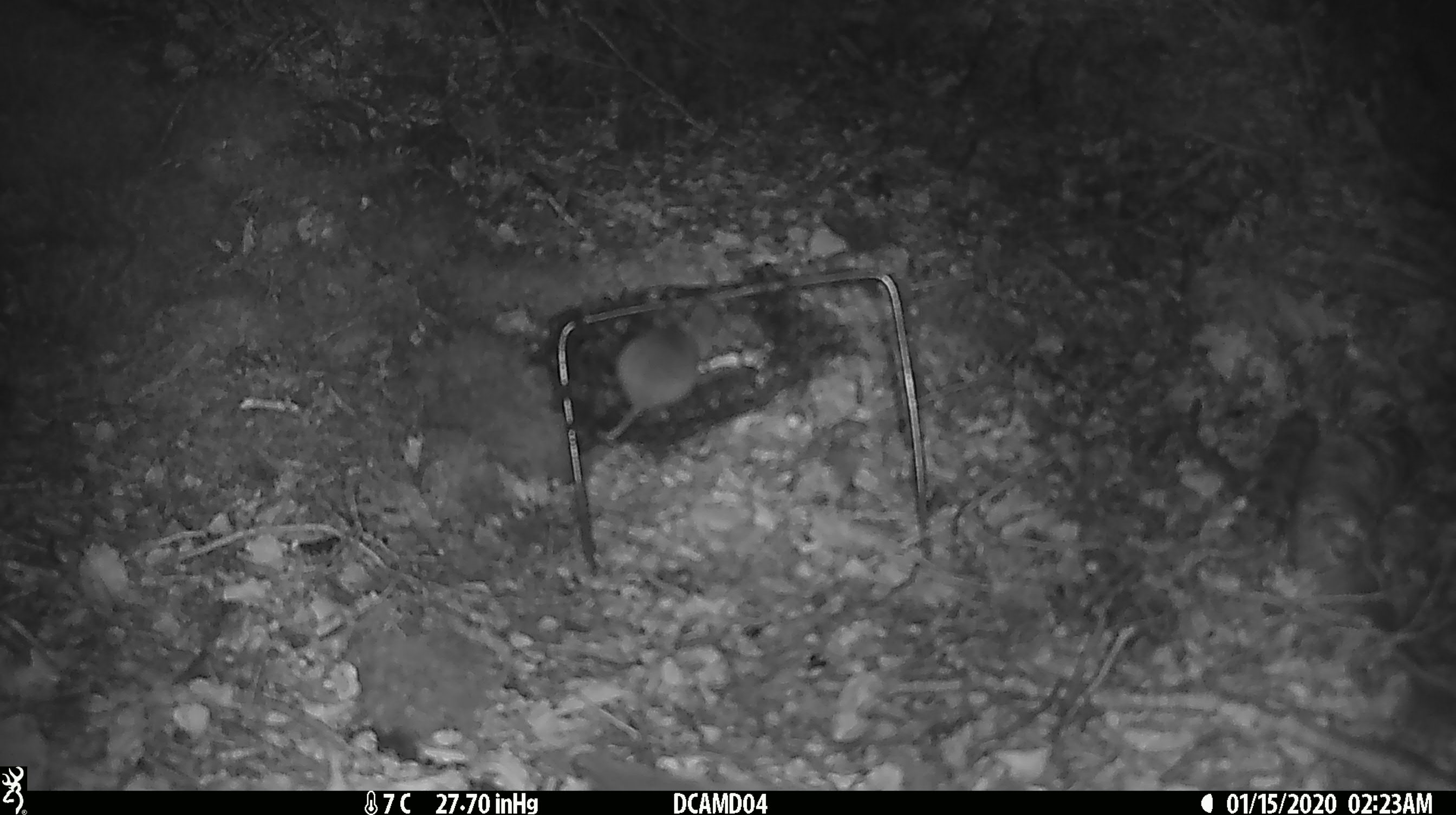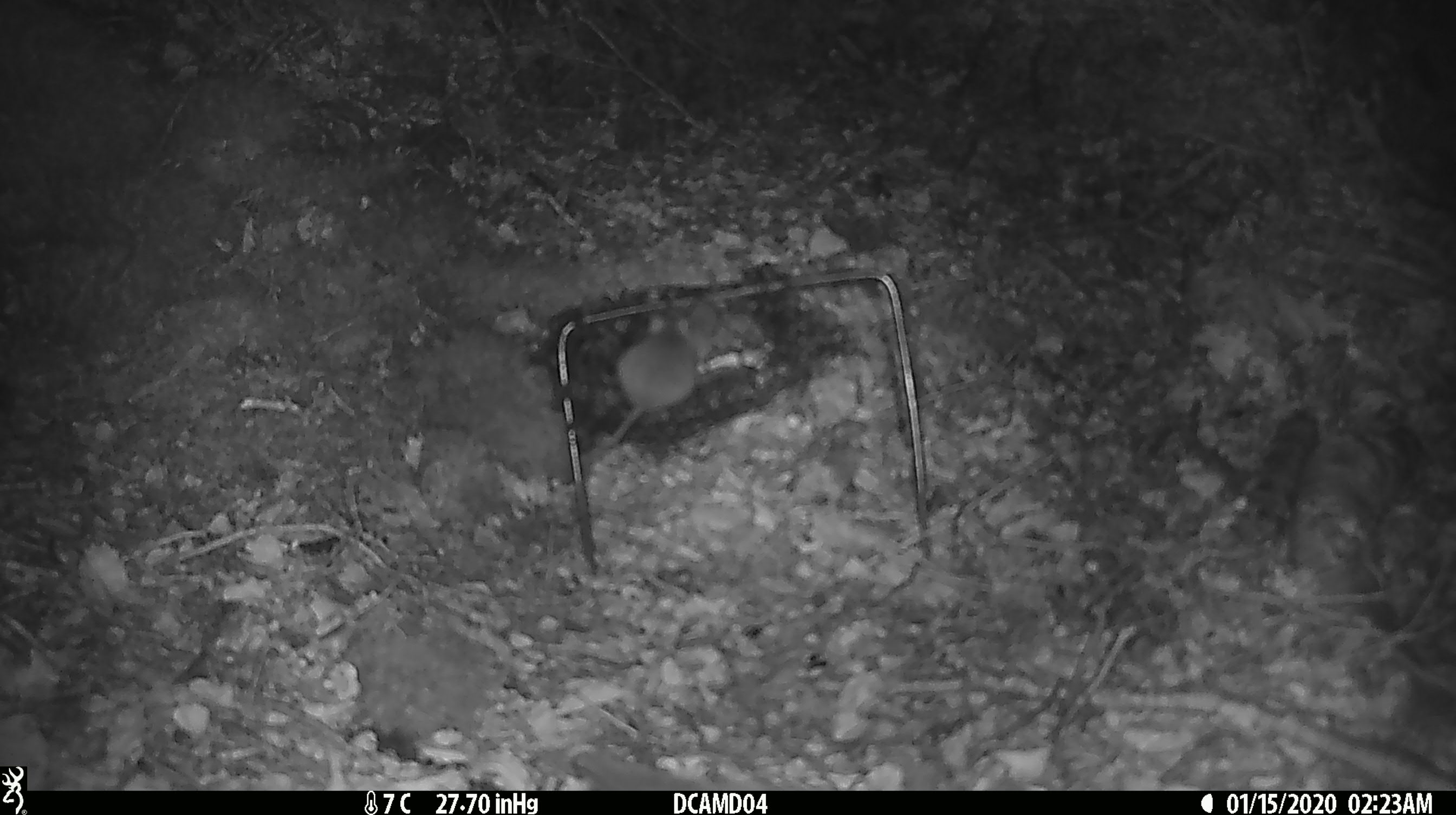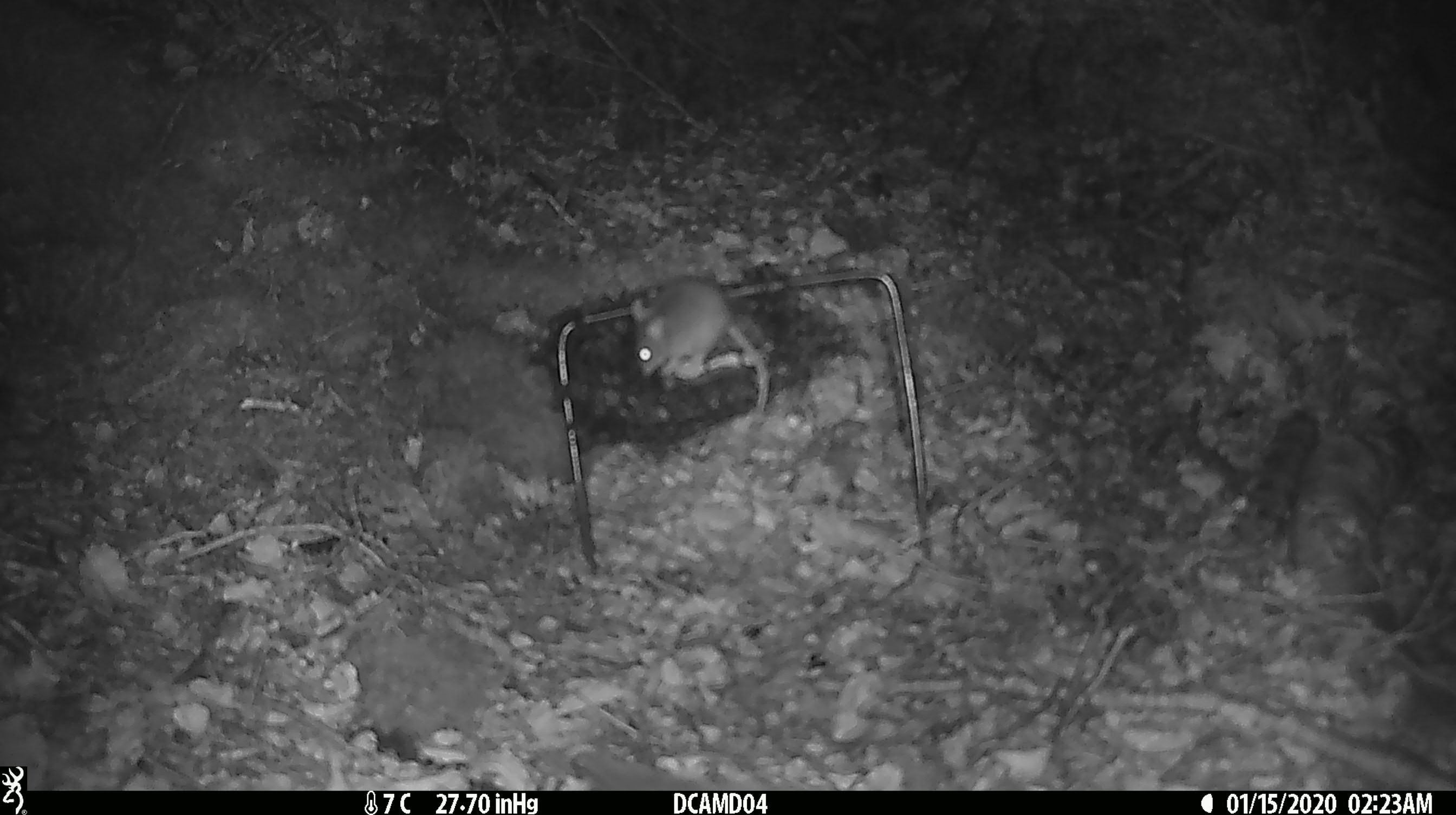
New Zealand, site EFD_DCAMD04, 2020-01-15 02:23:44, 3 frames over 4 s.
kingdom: Animalia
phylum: Chordata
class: Mammalia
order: Rodentia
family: Muridae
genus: Mus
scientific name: Mus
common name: mouse